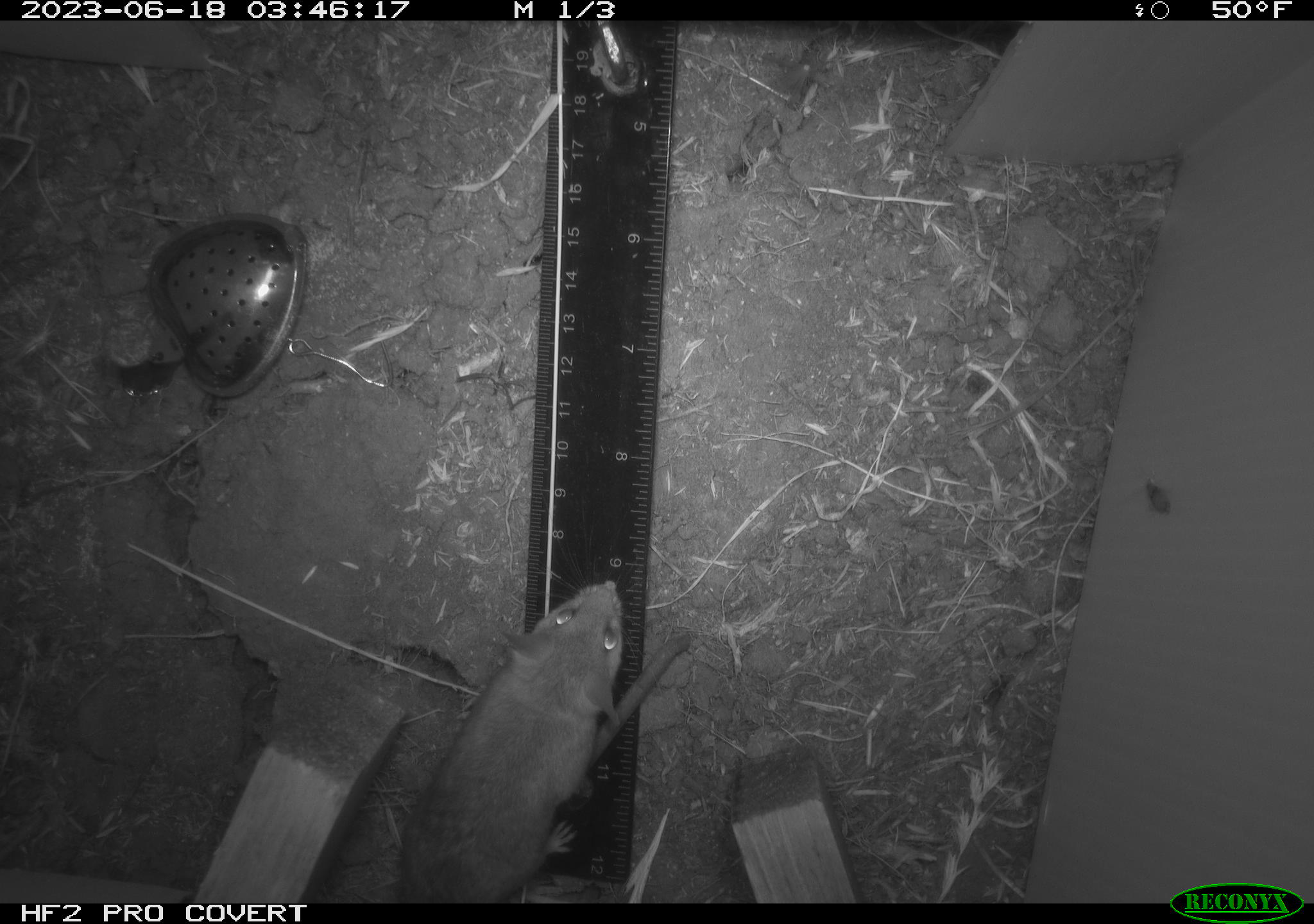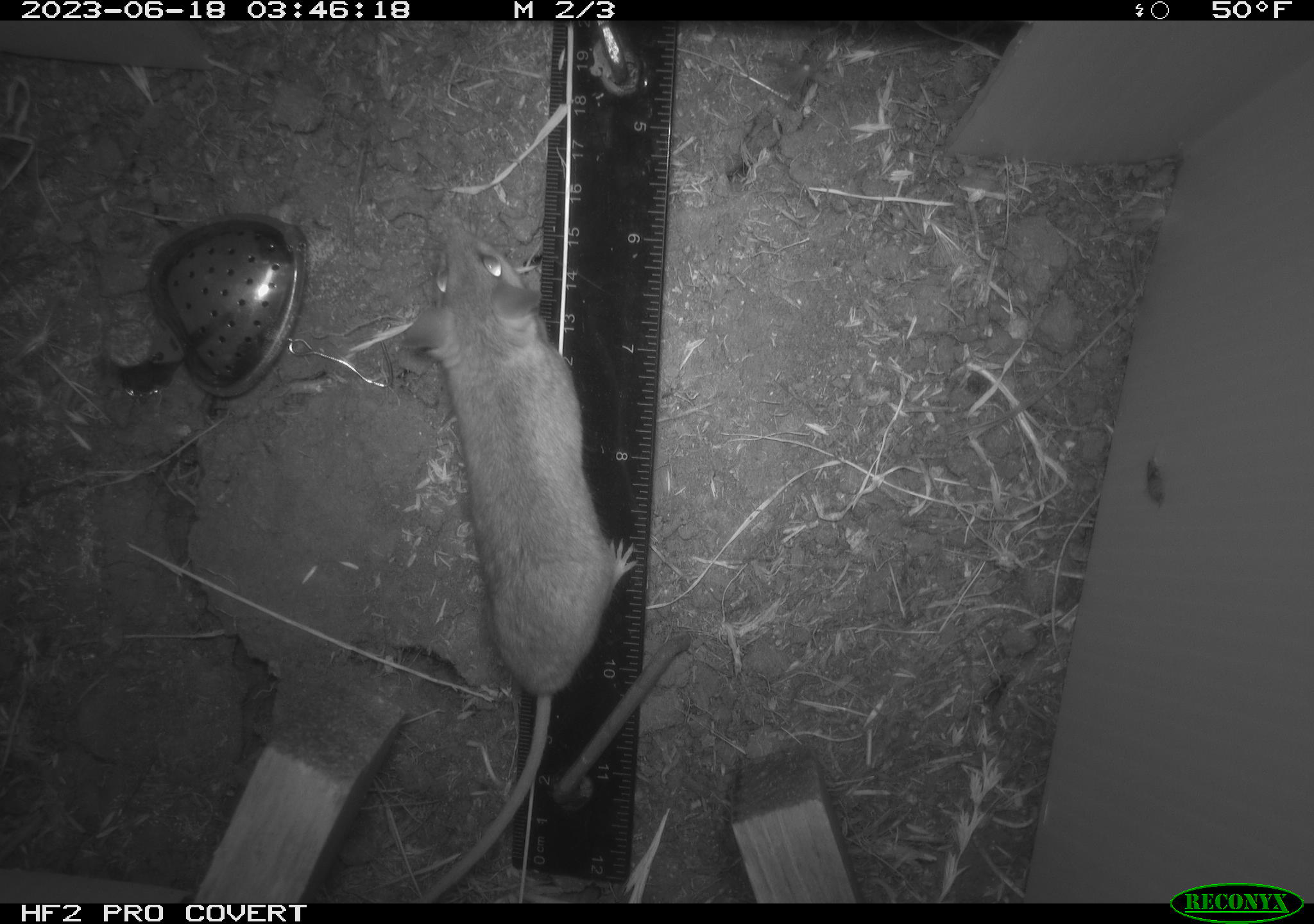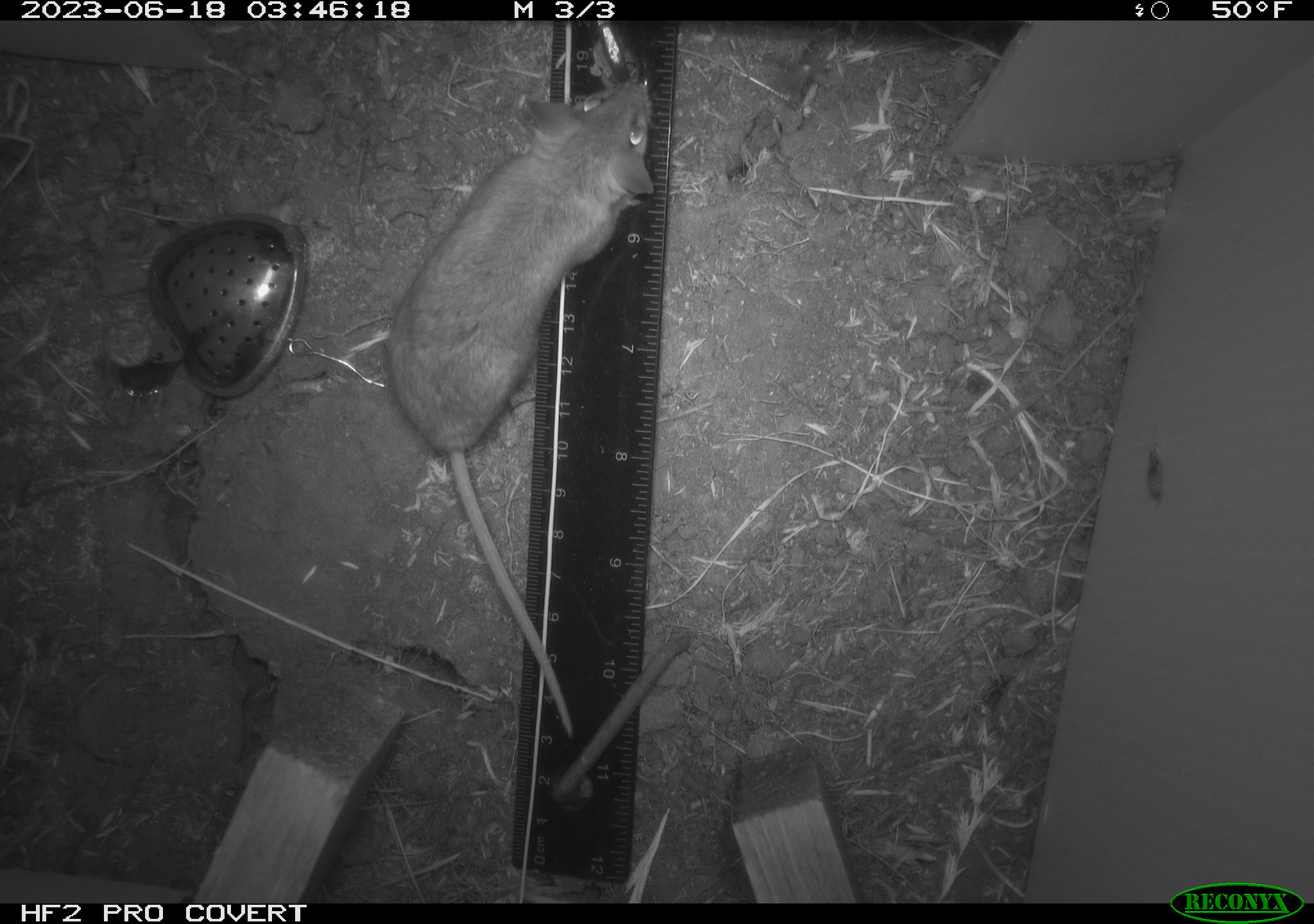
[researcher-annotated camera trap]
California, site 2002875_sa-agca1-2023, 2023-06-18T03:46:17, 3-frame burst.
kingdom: Animalia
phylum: Chordata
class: Mammalia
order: Rodentia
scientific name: Rodentia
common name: mouse species